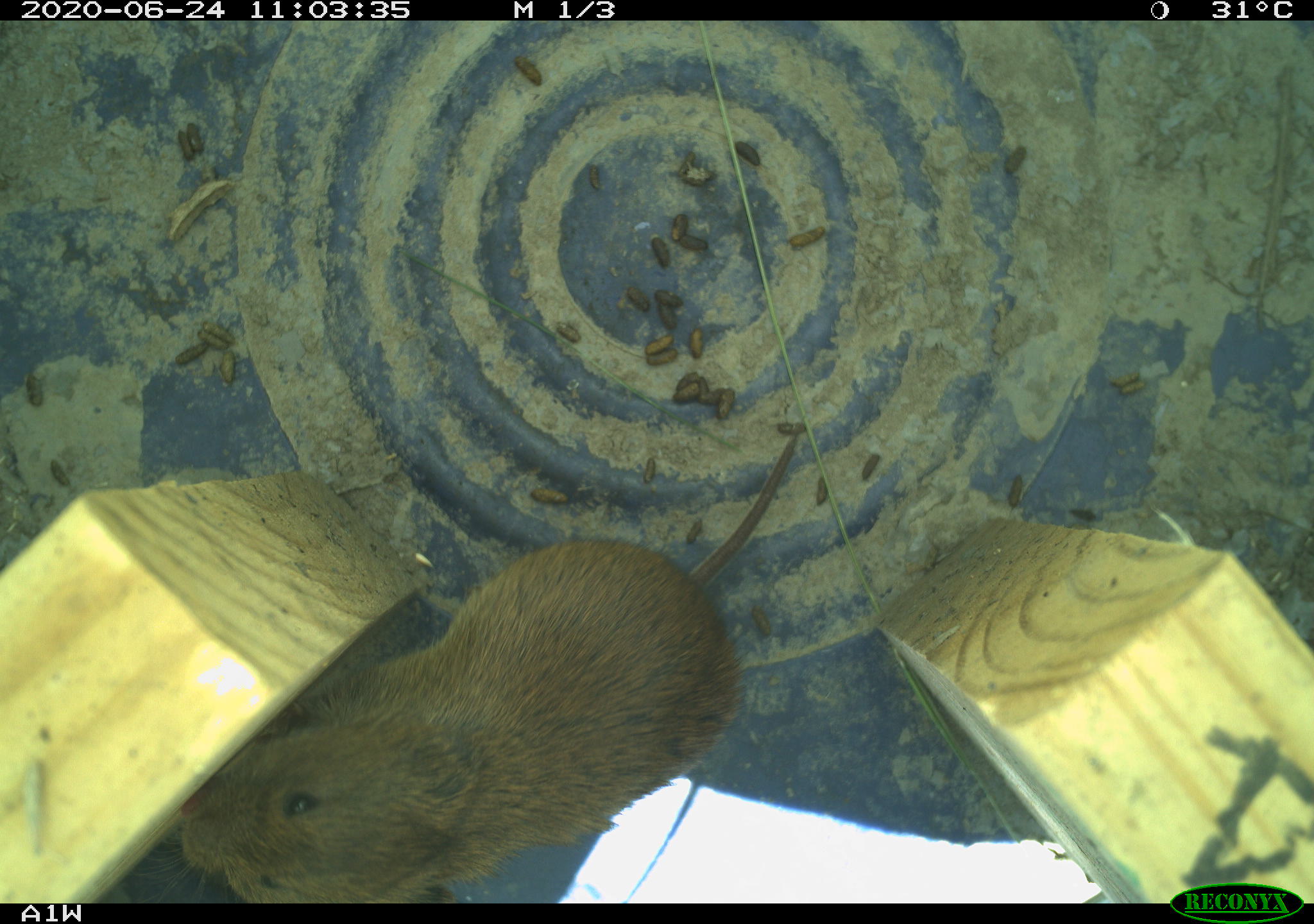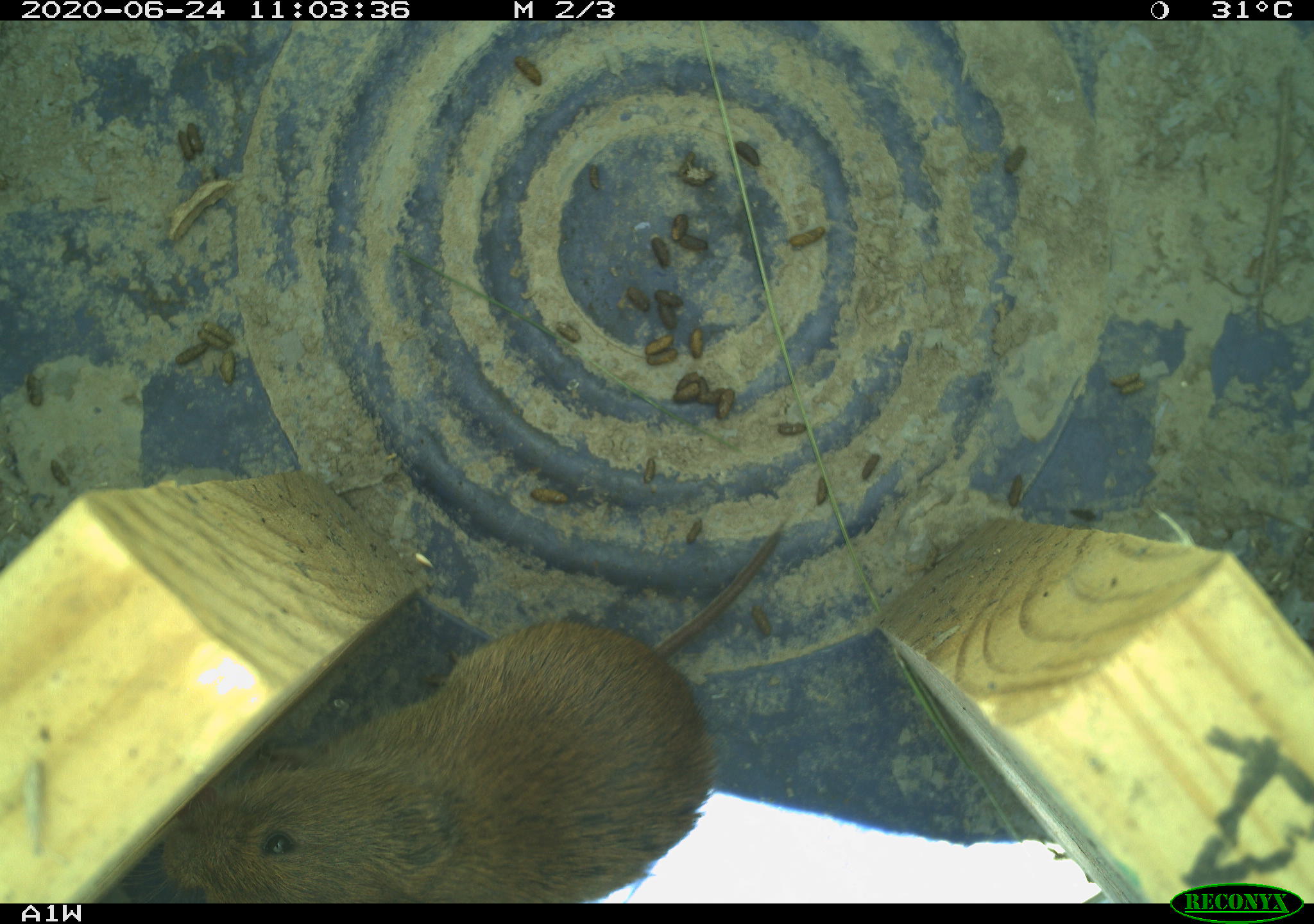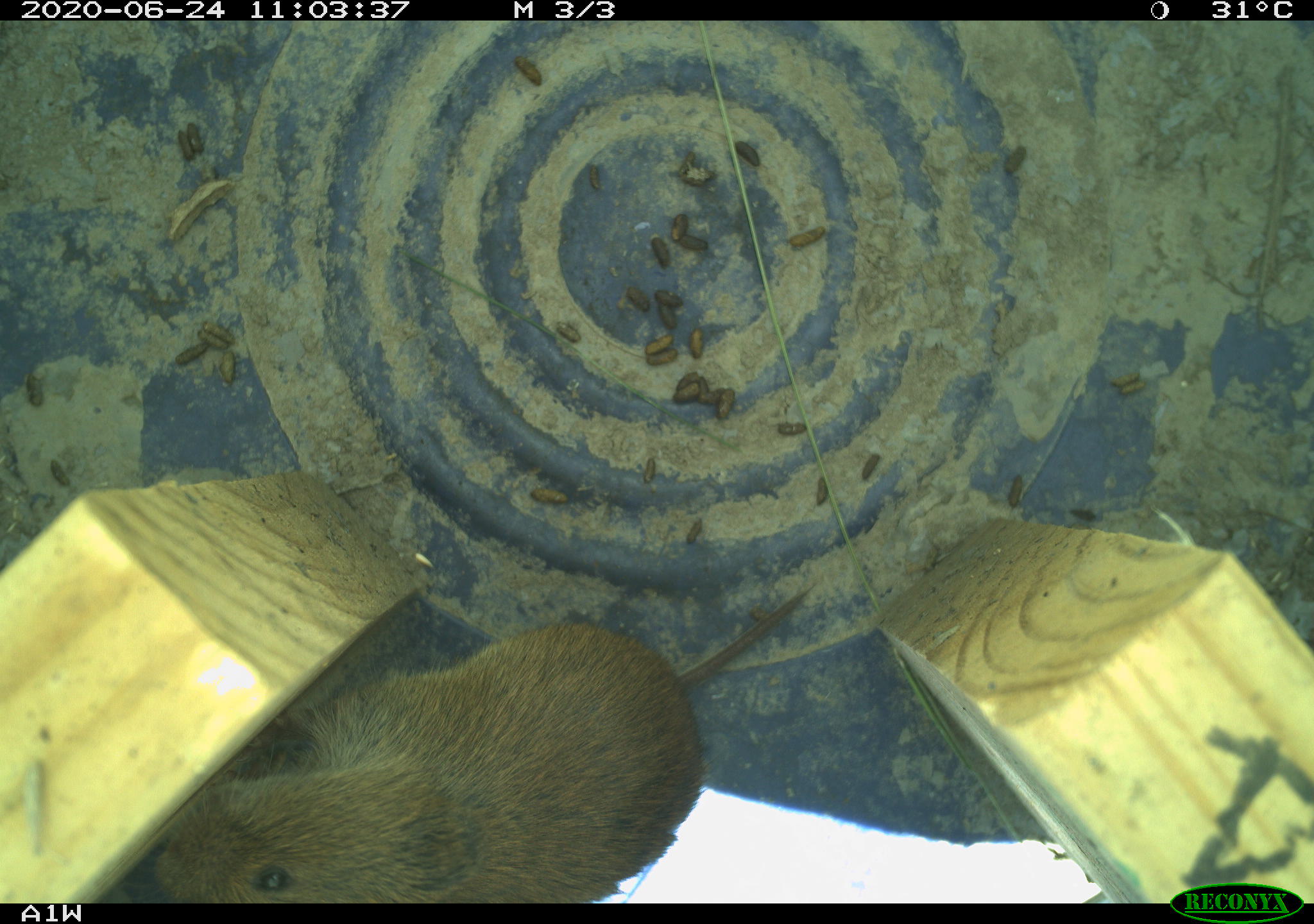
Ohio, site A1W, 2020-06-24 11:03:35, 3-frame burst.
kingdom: Animalia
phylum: Chordata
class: Mammalia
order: Rodentia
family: Cricetidae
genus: Microtus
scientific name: Microtus pennsylvanicus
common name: meadow vole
Meadow vole (Microtus pennsylvanicus).